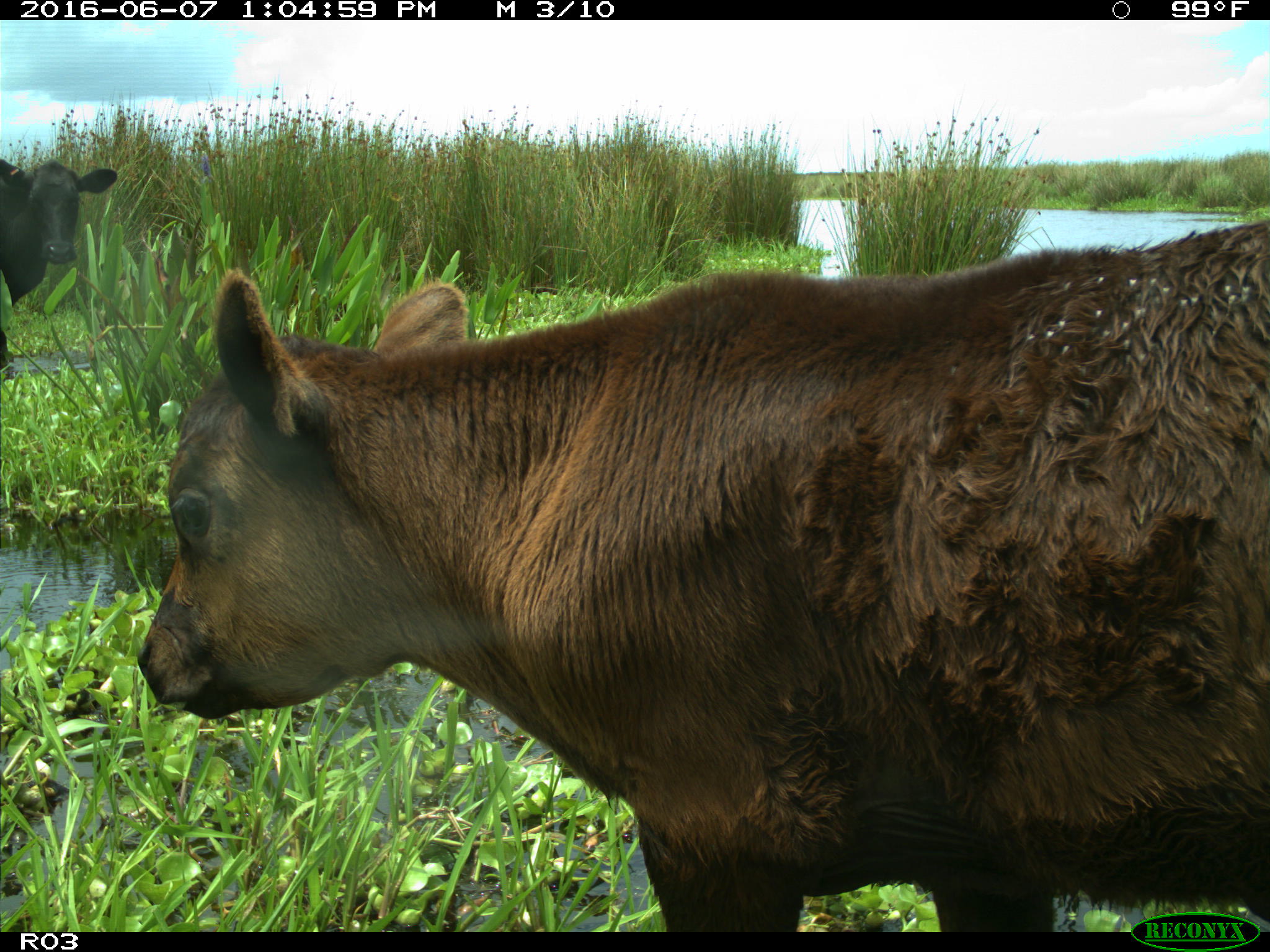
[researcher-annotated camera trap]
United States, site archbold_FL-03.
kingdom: Animalia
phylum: Chordata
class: Mammalia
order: Artiodactyla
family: Bovidae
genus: Bos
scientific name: Bos taurus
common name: domestic cow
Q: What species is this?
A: Bos taurus (domestic cow).